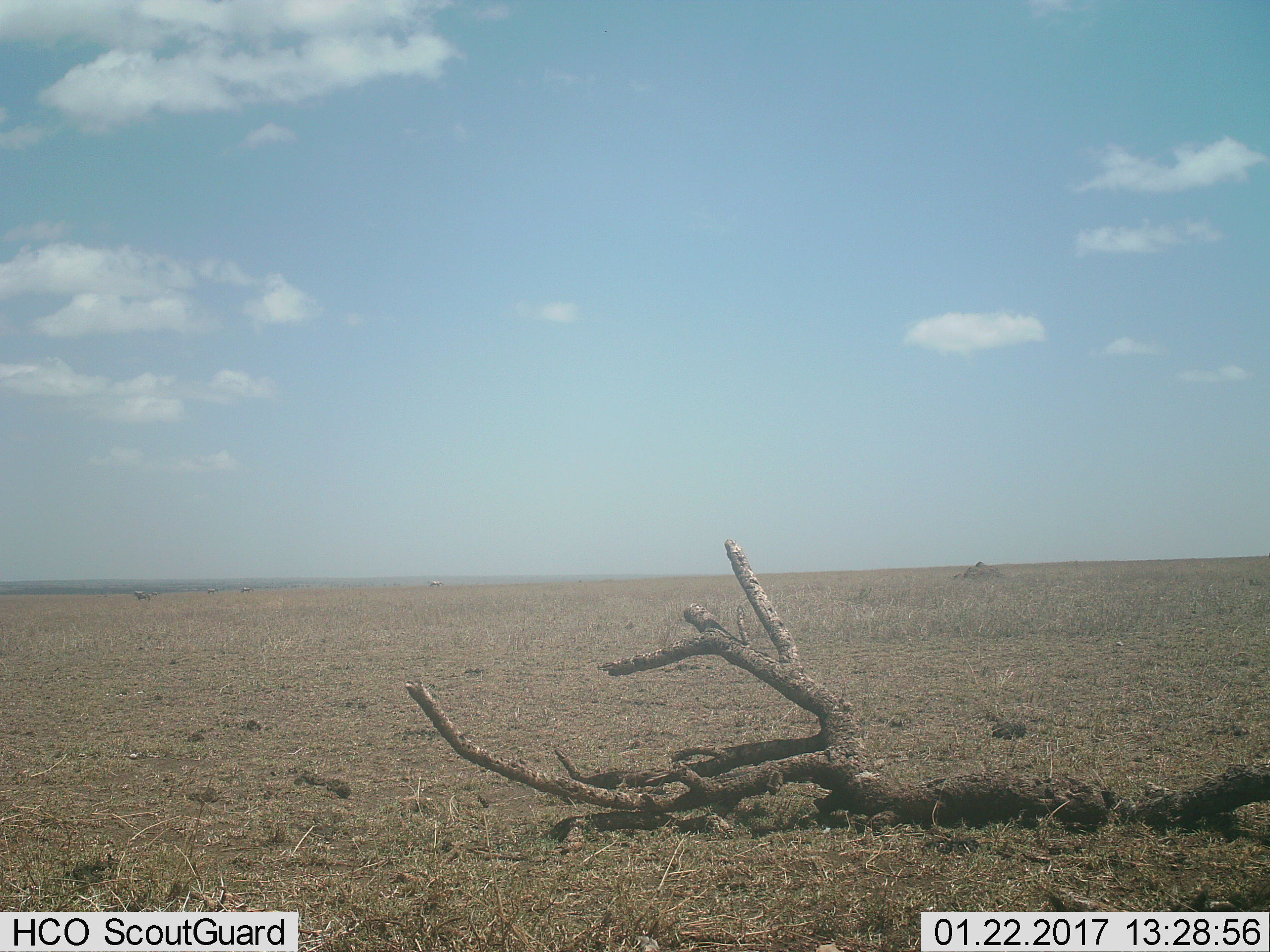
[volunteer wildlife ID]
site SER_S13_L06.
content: unidentified animal